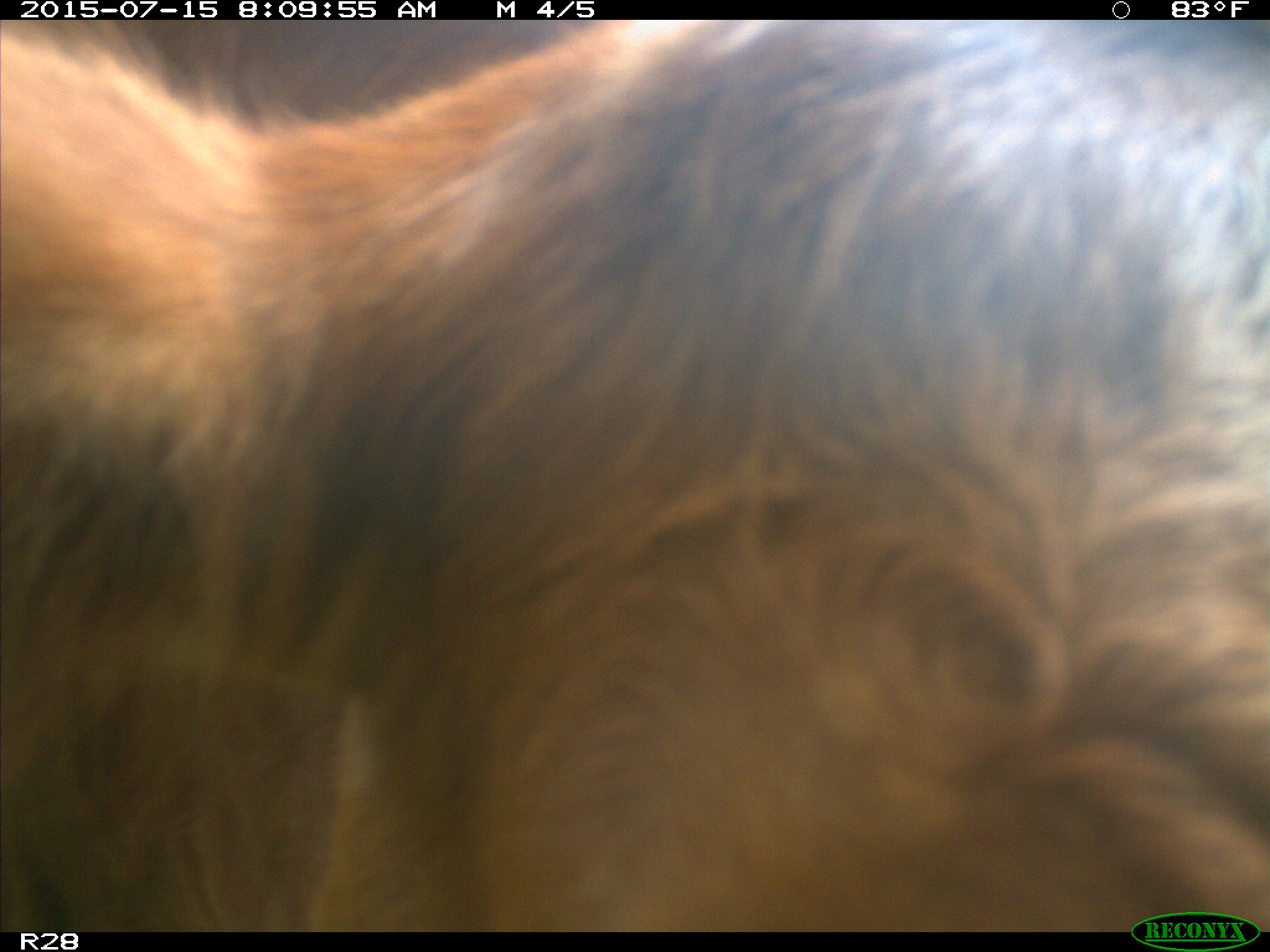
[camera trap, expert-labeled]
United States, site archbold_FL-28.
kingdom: Animalia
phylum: Chordata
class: Mammalia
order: Artiodactyla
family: Bovidae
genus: Bos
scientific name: Bos taurus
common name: domestic cow